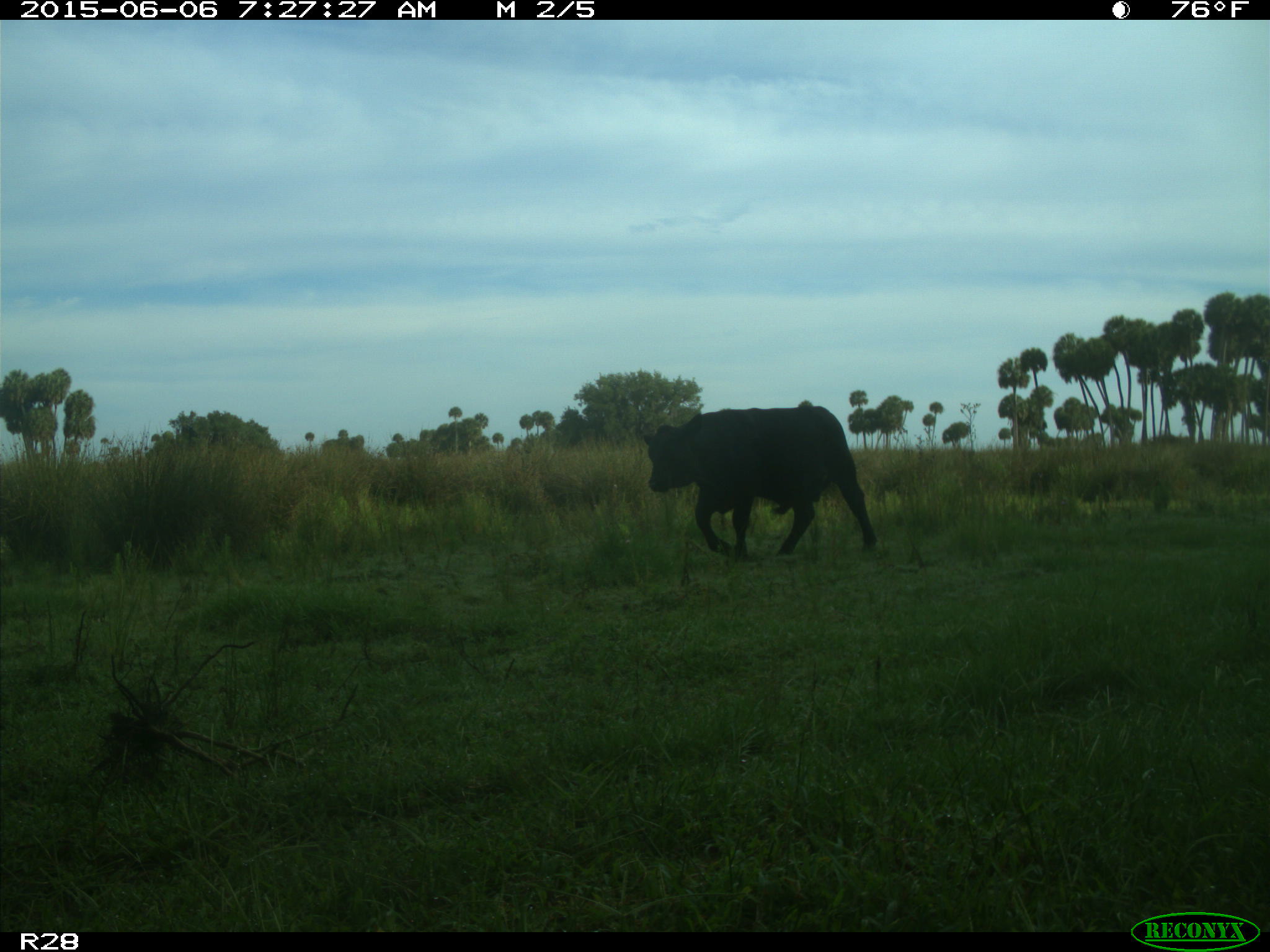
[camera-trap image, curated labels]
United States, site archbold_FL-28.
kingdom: Animalia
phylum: Chordata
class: Mammalia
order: Artiodactyla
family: Bovidae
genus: Bos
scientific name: Bos taurus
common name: domestic cow